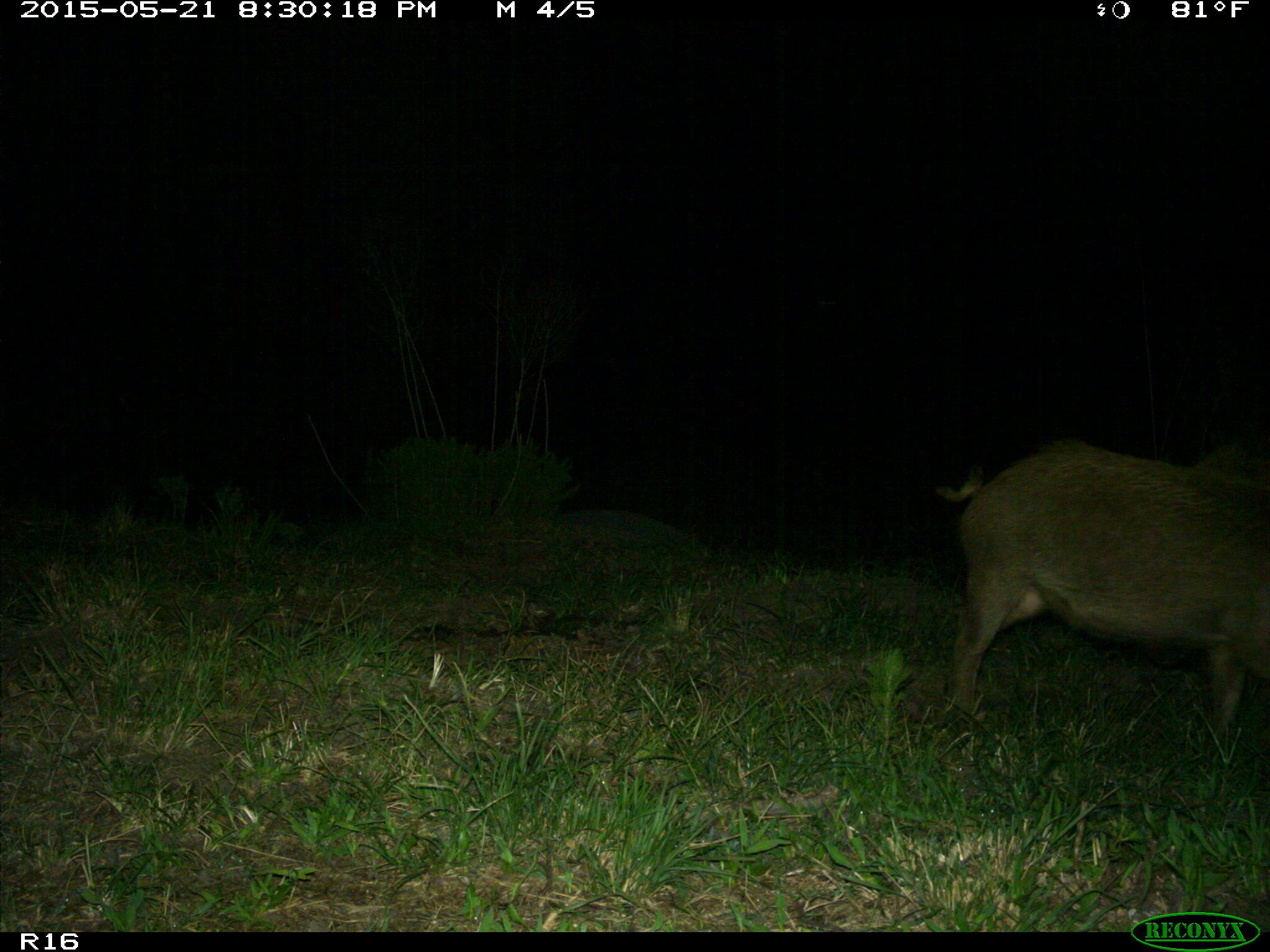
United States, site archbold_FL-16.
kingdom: Animalia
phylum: Chordata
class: Mammalia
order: Artiodactyla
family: Suidae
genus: Sus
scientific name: Sus scrofa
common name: wild boar